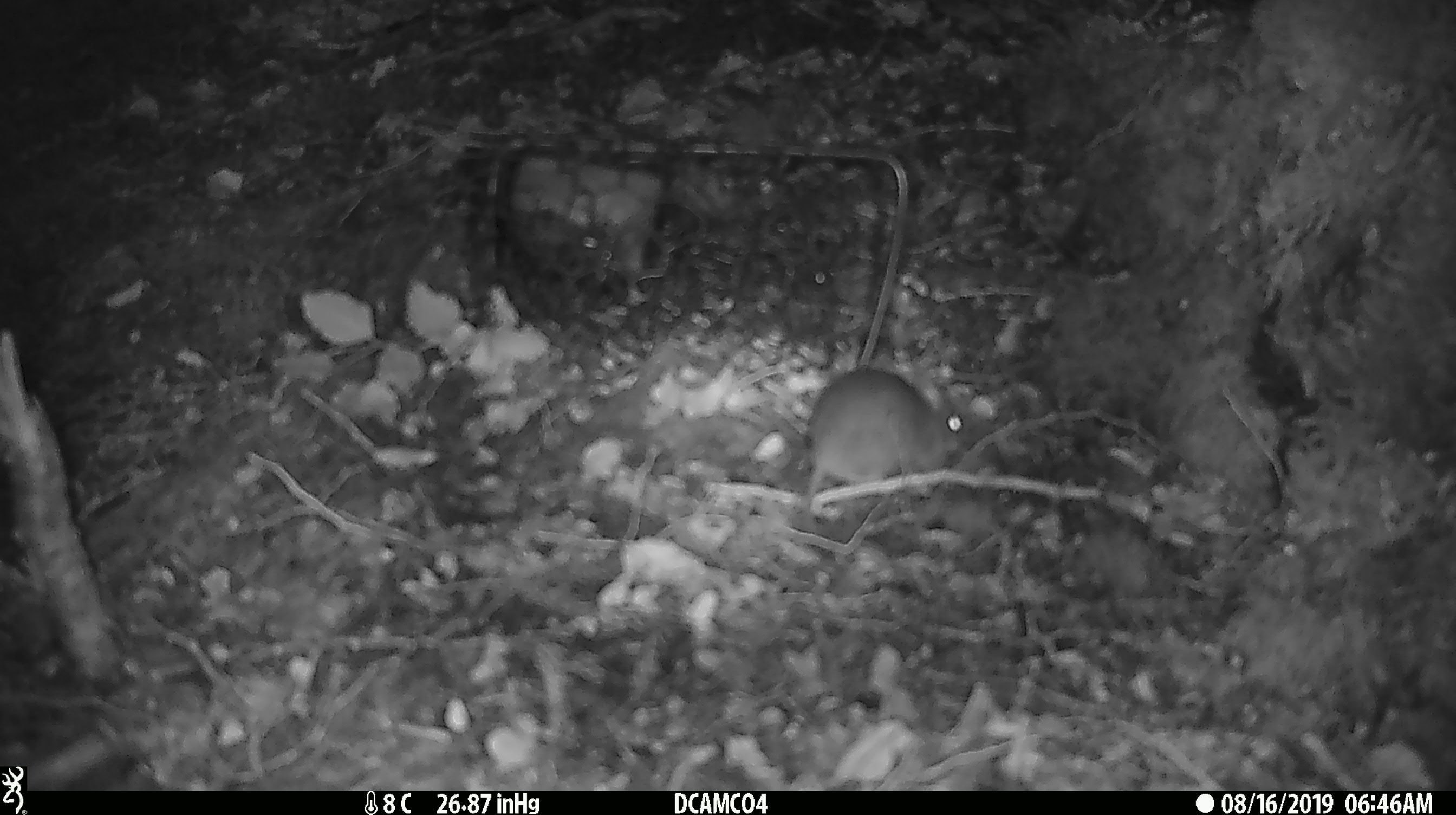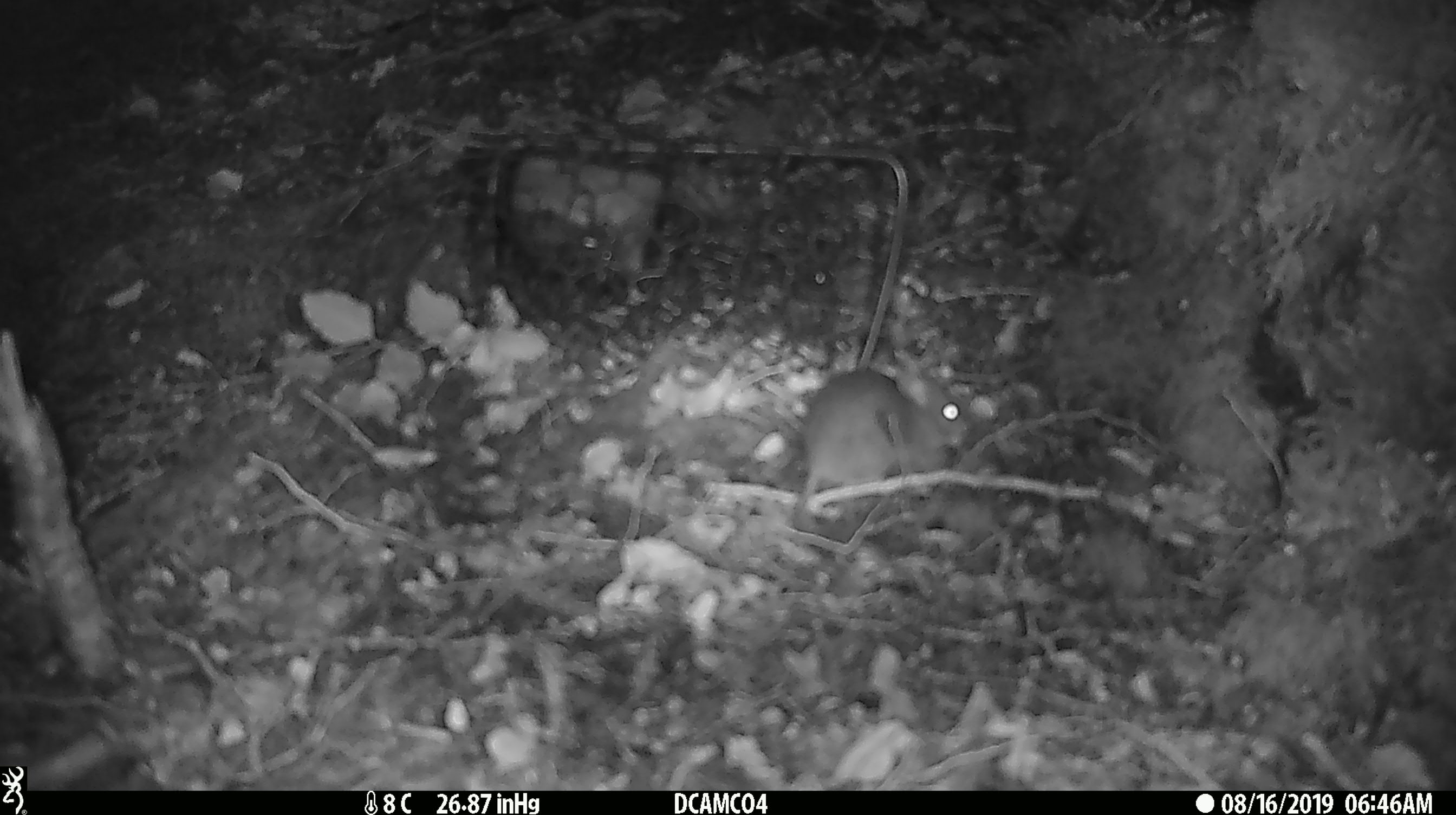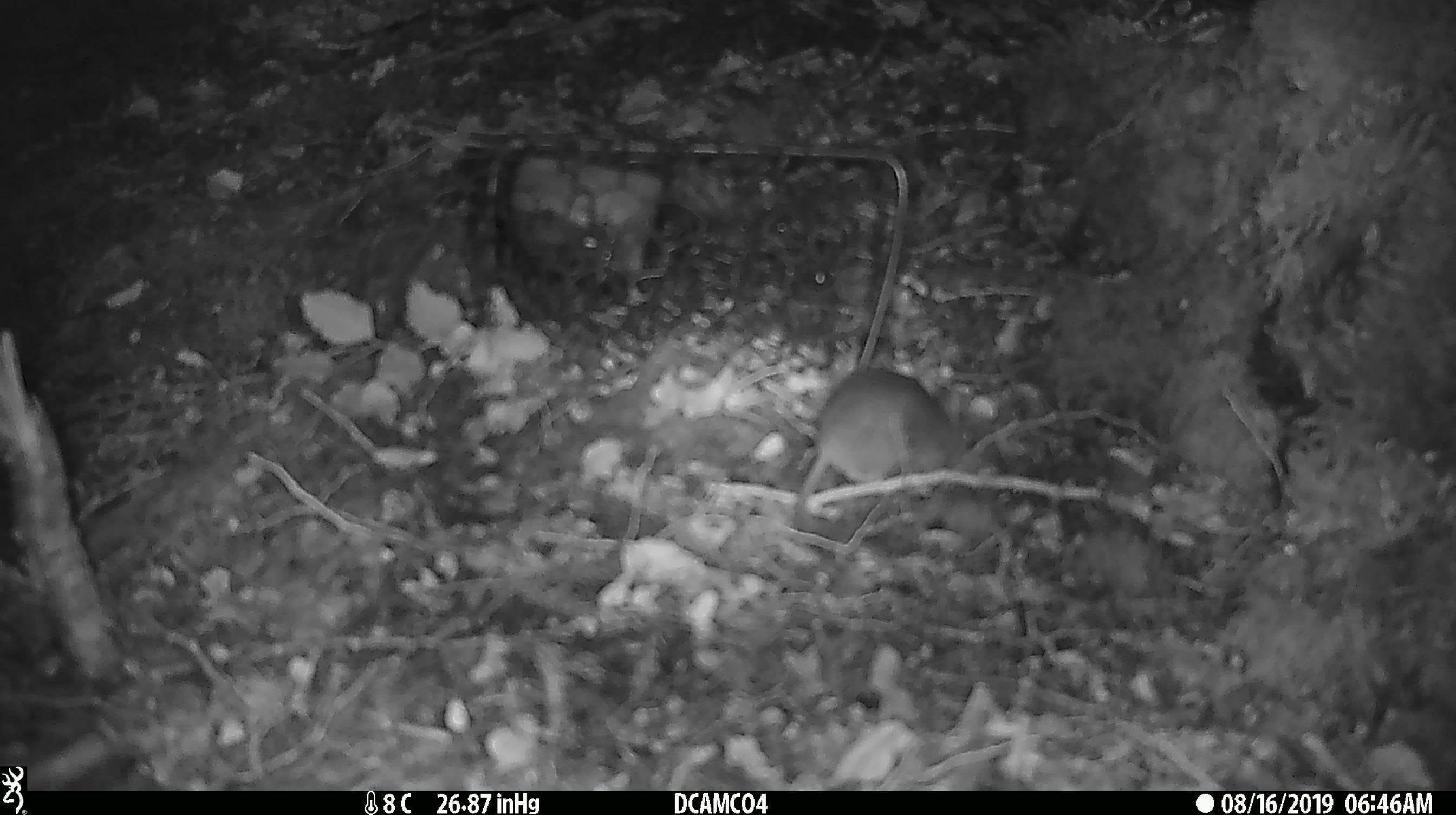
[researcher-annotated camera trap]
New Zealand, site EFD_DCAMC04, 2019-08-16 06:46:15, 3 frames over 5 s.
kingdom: Animalia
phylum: Chordata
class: Mammalia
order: Rodentia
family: Muridae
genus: Mus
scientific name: Mus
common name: mouse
Mouse (Mus).